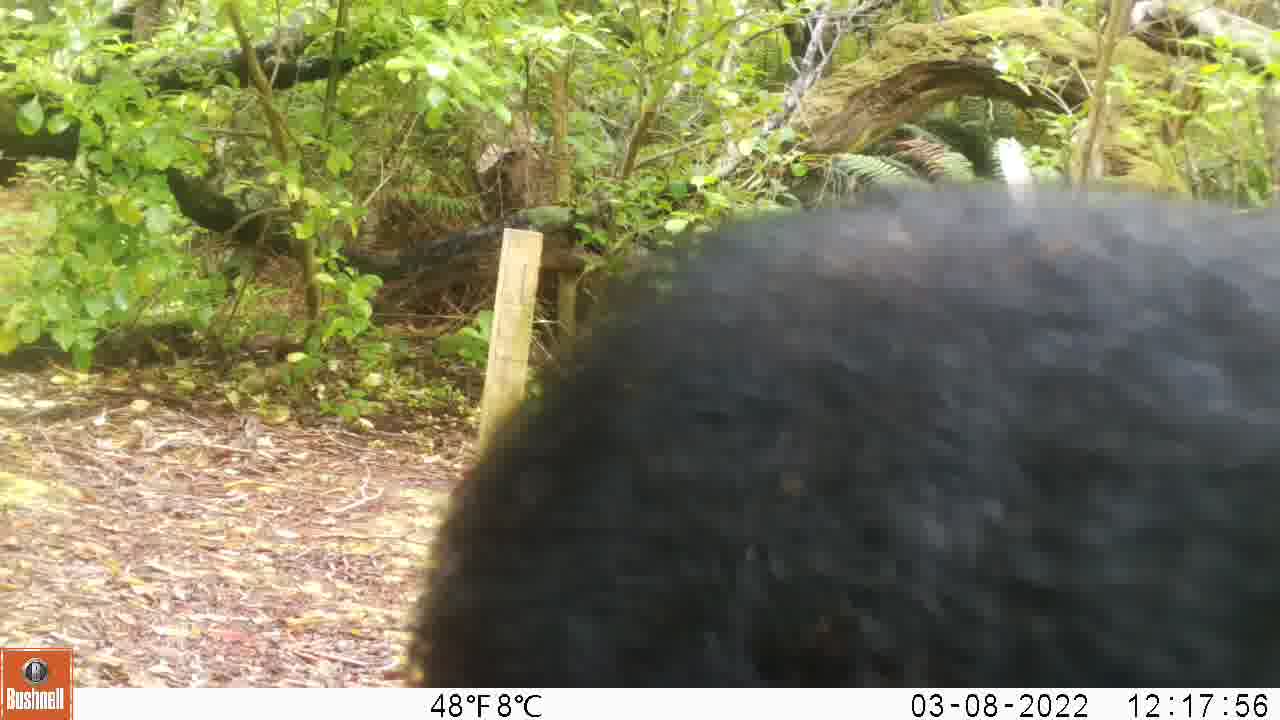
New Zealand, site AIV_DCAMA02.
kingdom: Animalia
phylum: Chordata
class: Mammalia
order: Artiodactyla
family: Suidae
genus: Sus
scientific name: Sus scrofa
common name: pig